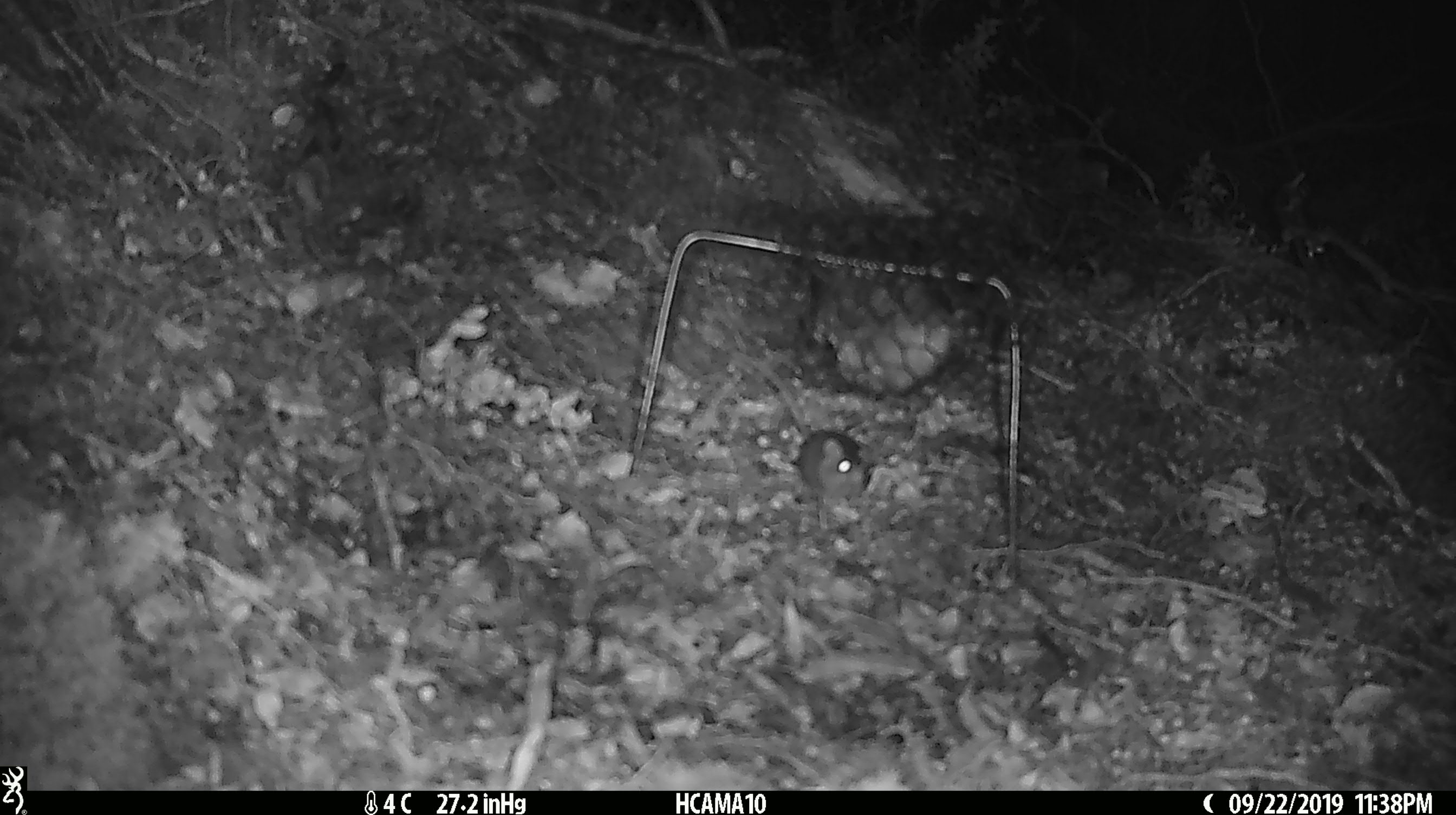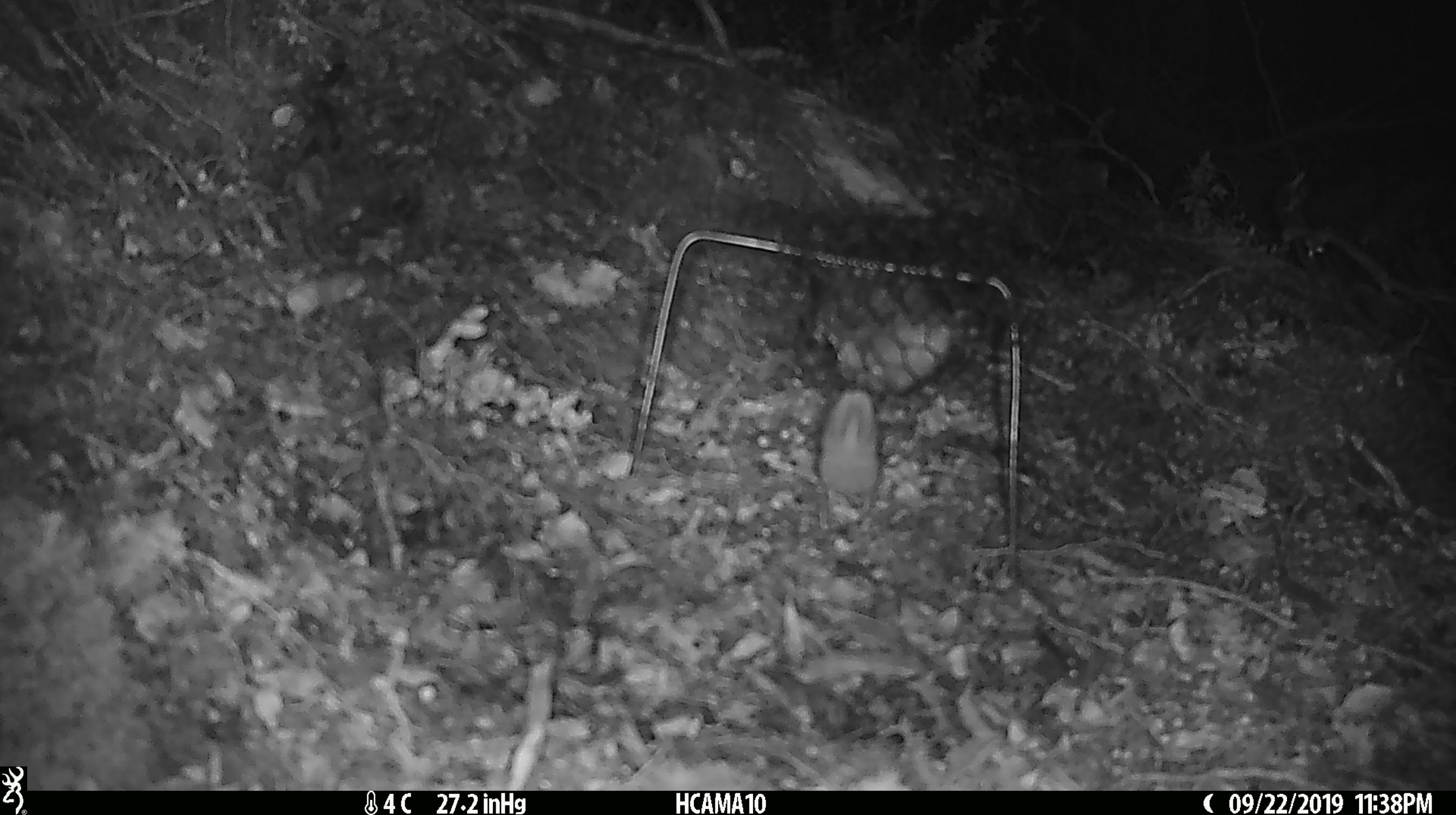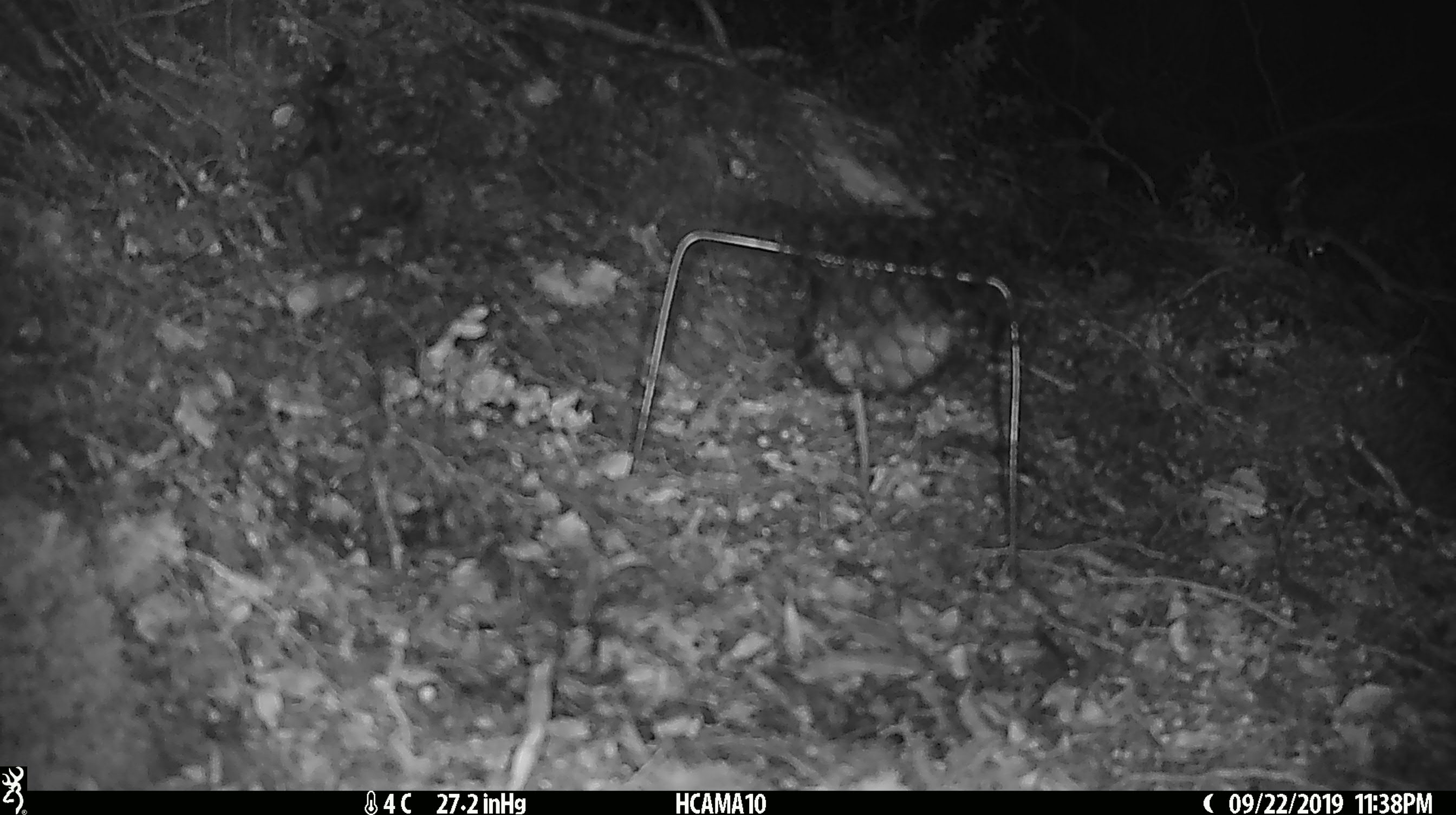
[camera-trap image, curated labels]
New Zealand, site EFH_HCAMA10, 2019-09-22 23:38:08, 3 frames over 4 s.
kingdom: Animalia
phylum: Chordata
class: Mammalia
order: Rodentia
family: Muridae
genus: Mus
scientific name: Mus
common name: mouse